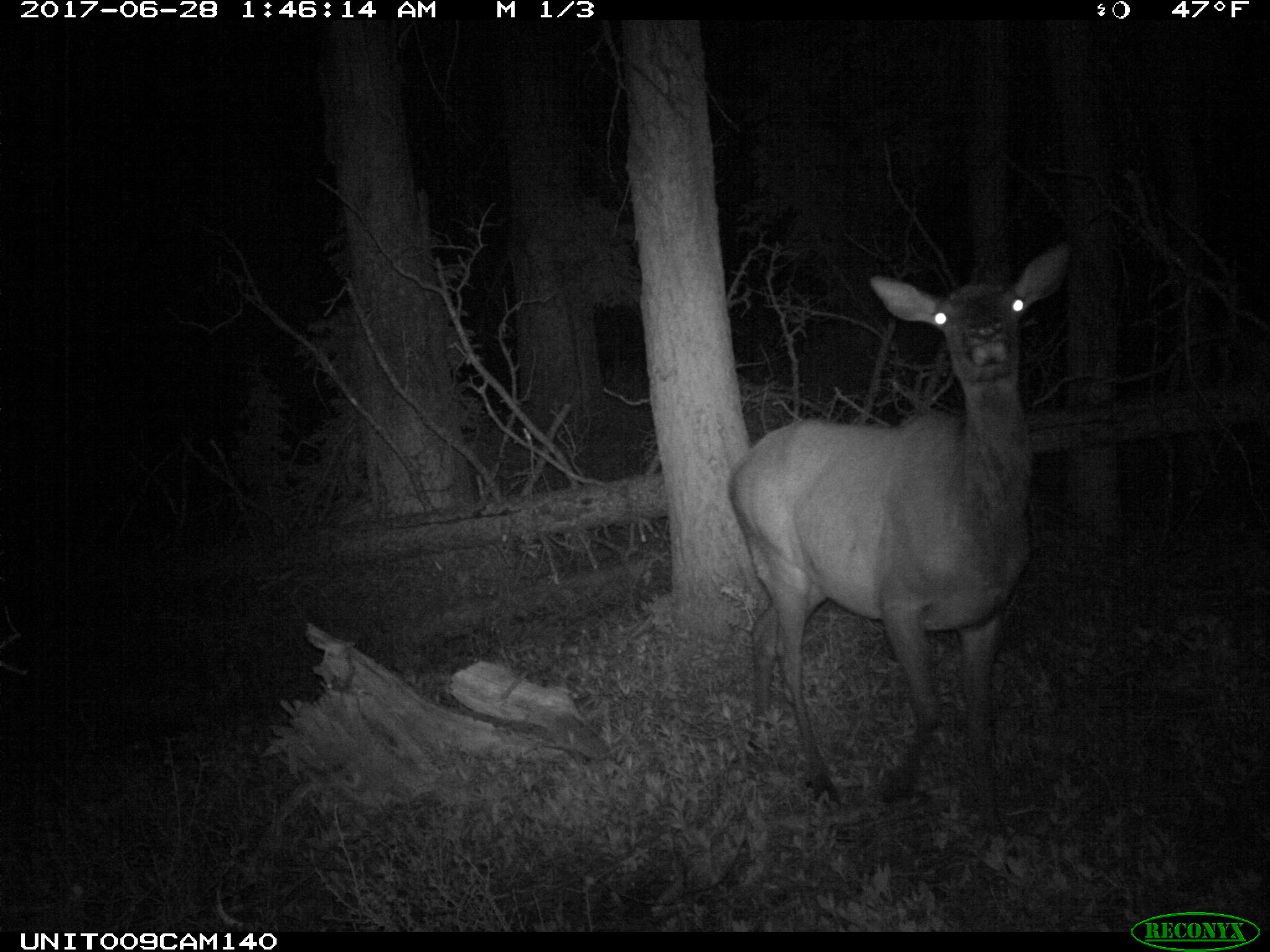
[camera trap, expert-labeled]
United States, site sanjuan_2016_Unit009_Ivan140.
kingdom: Animalia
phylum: Chordata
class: Mammalia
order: Artiodactyla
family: Cervidae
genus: Cervus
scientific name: Cervus elaphus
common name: red deer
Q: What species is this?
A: Cervus elaphus (red deer).